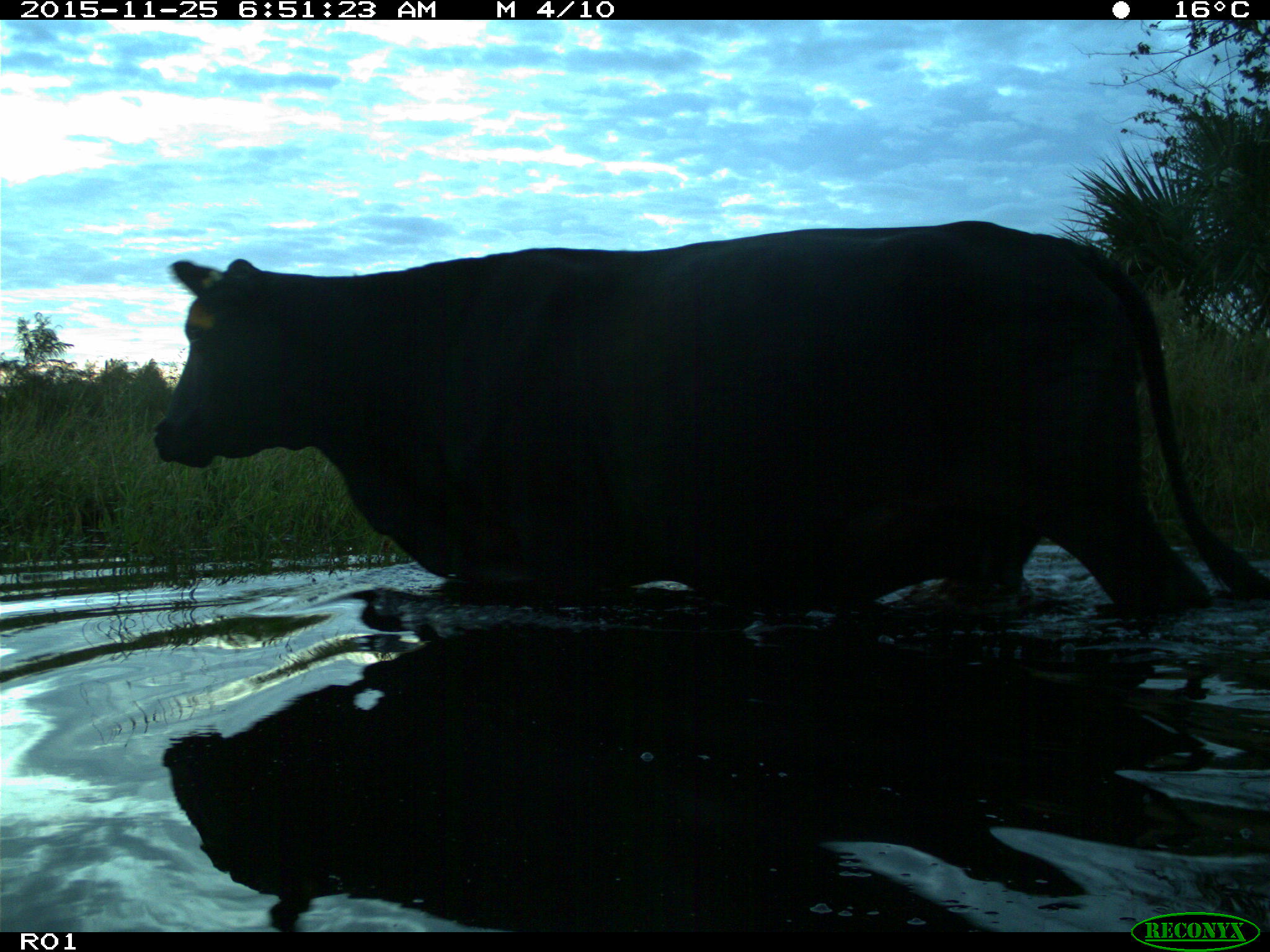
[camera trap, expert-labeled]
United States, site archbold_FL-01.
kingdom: Animalia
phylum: Chordata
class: Mammalia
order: Artiodactyla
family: Bovidae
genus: Bos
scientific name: Bos taurus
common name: domestic cow